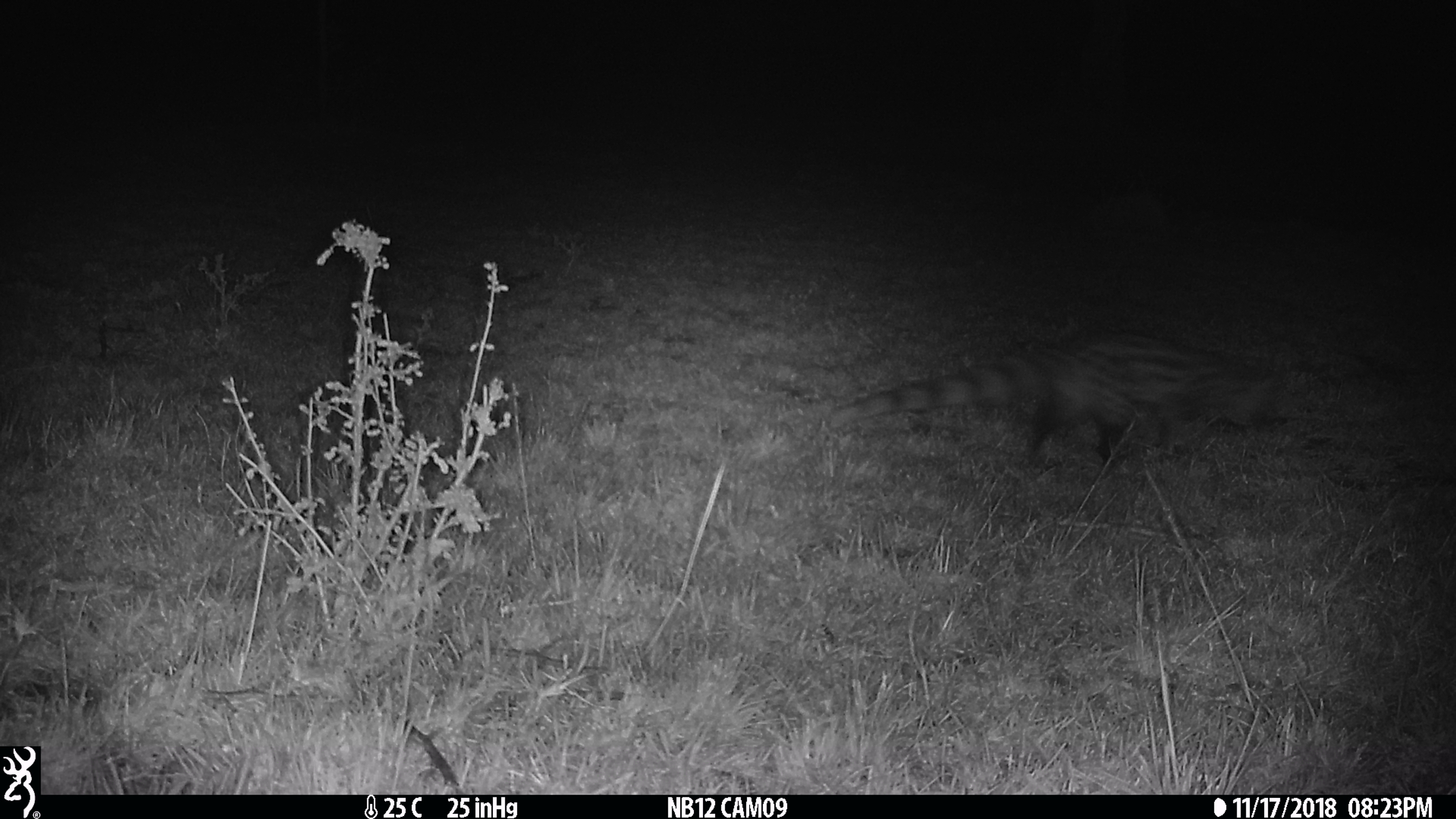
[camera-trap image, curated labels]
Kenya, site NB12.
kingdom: Animalia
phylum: Chordata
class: Mammalia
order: Carnivora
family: Viverridae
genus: Genetta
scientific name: Genetta genetta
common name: genet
Genet (Genetta genetta).